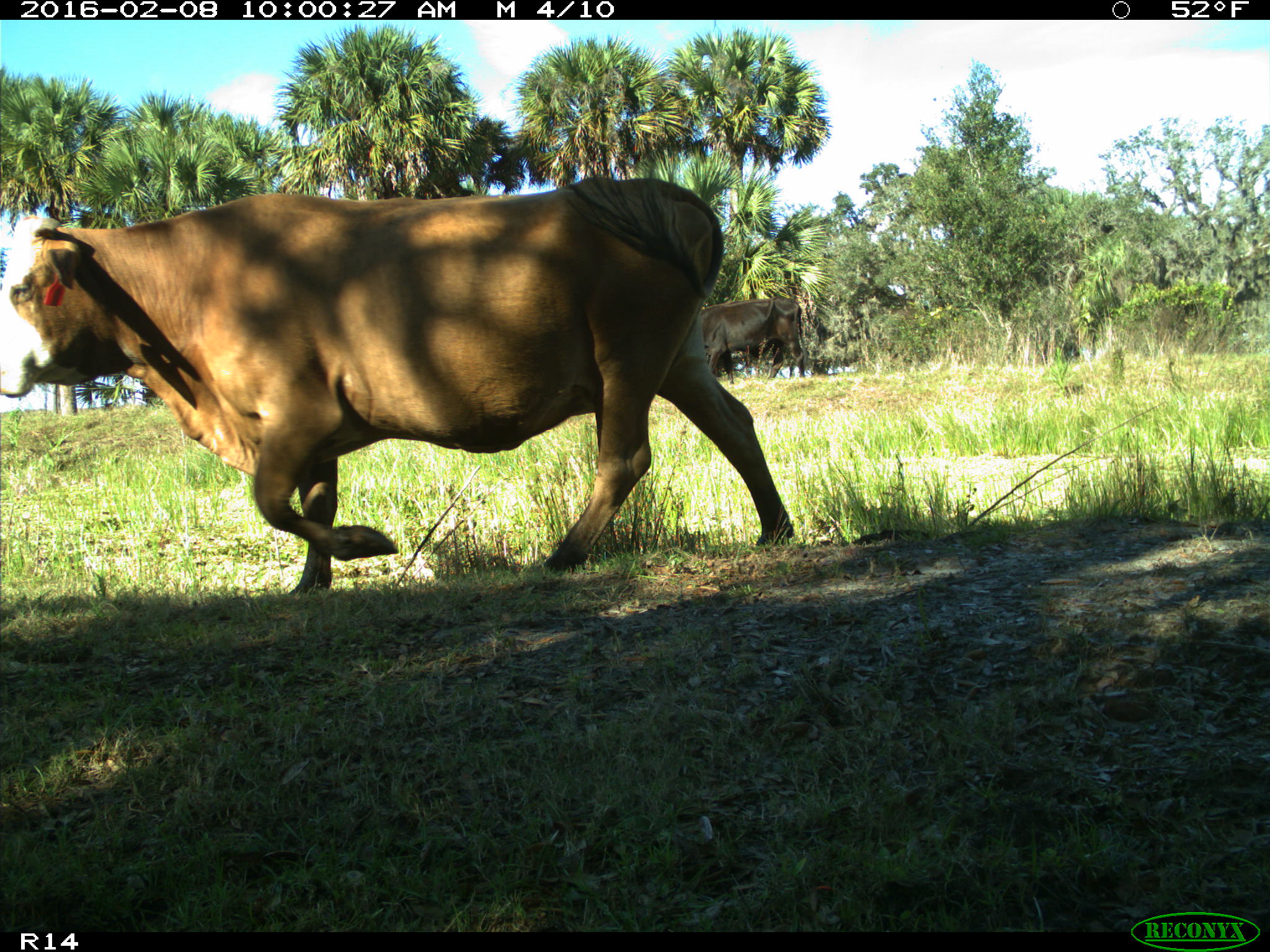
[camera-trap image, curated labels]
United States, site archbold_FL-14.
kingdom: Animalia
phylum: Chordata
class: Mammalia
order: Artiodactyla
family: Bovidae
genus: Bos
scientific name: Bos taurus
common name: domestic cow